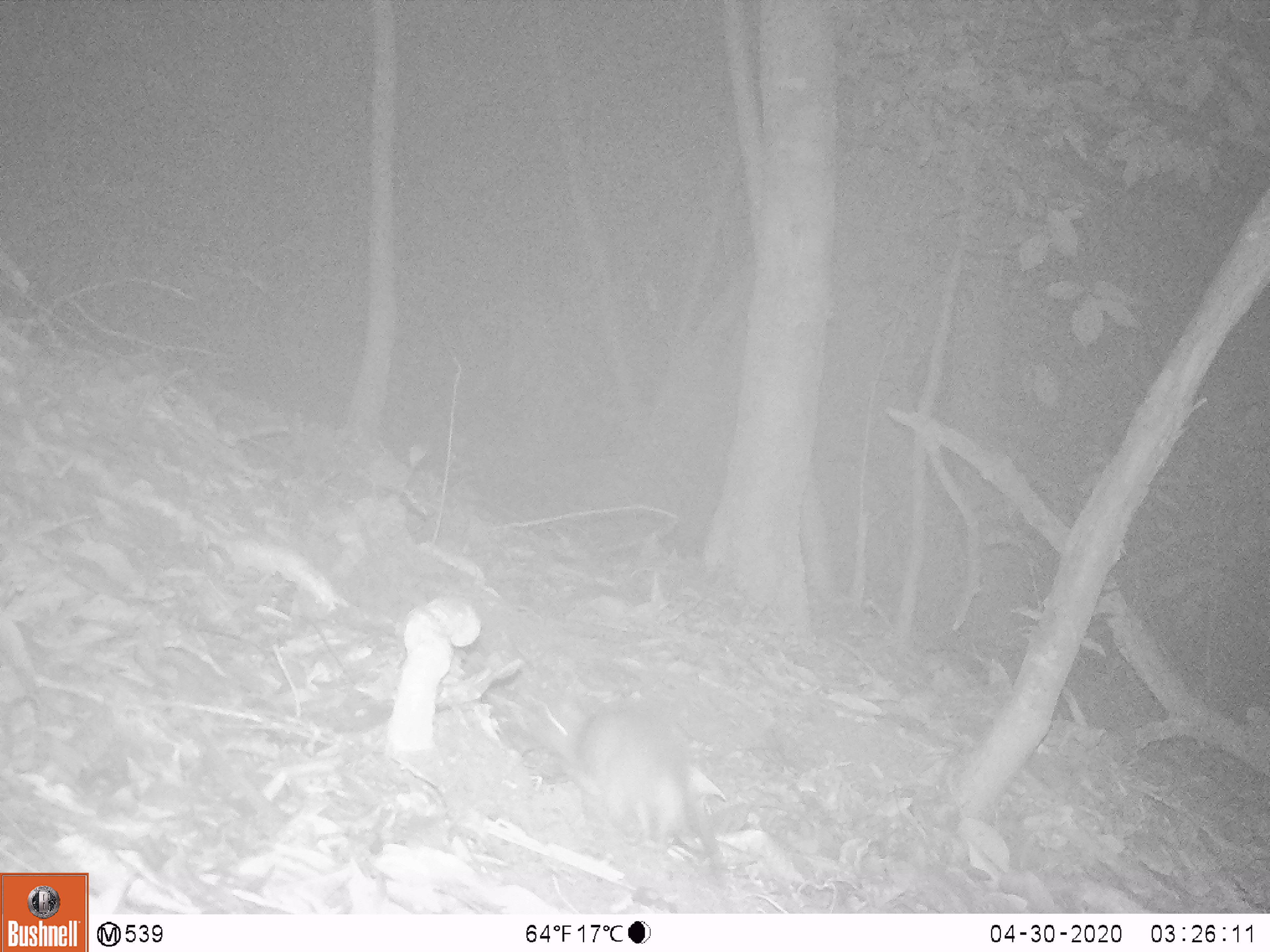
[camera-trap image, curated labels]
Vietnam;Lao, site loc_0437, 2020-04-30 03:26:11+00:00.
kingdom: Animalia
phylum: Chordata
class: Mammalia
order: Rodentia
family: Muridae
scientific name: Muridae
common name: old-world mice and rats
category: unidentified murid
Unidentified murid (old-world mice and rats) (Muridae). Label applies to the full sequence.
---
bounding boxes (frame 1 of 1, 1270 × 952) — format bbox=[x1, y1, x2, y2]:
unidentified murid: bbox=[573, 706, 727, 882]